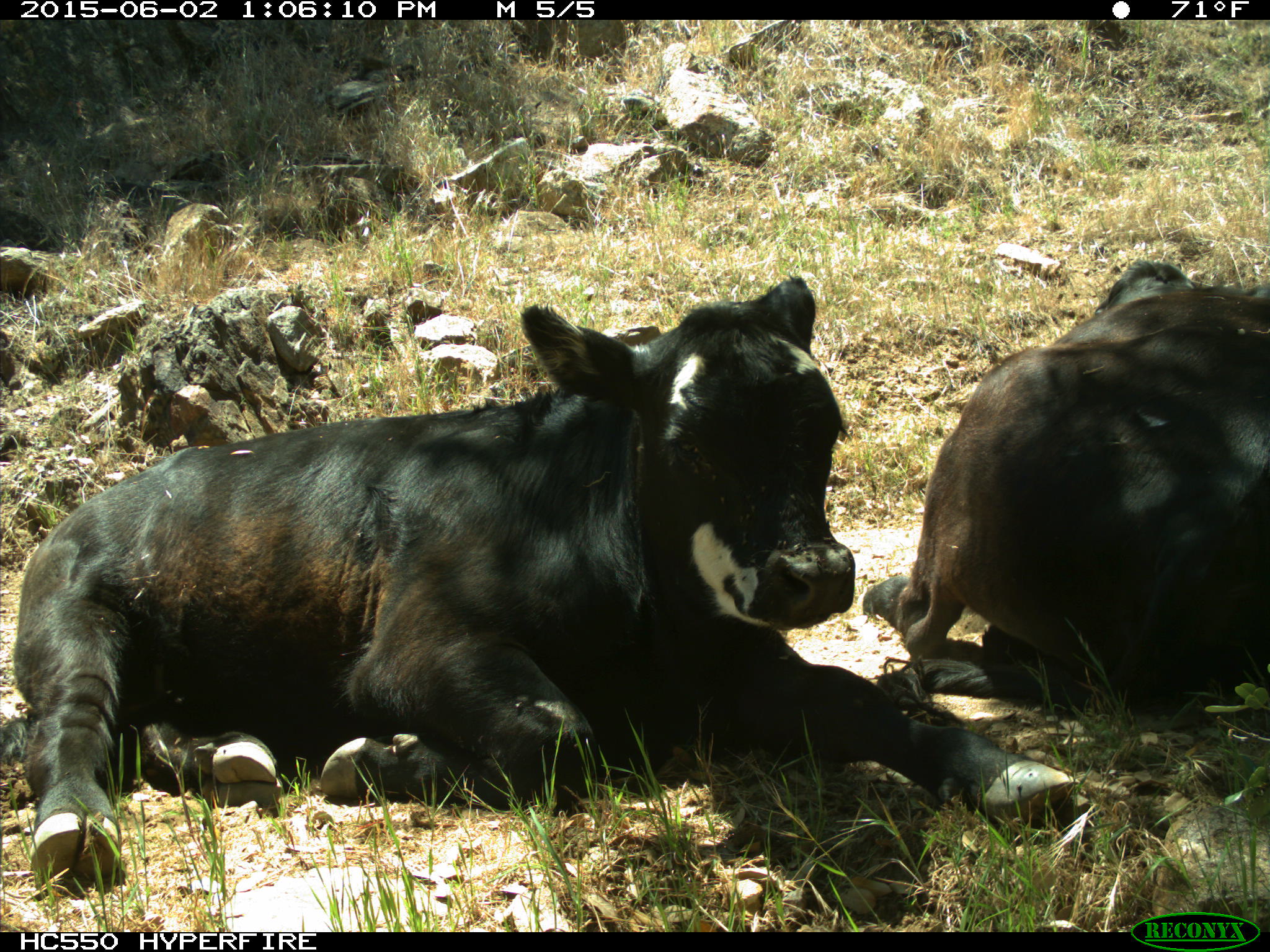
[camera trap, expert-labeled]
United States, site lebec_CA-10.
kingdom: Animalia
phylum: Chordata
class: Mammalia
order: Artiodactyla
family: Bovidae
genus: Bos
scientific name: Bos taurus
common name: domestic cow